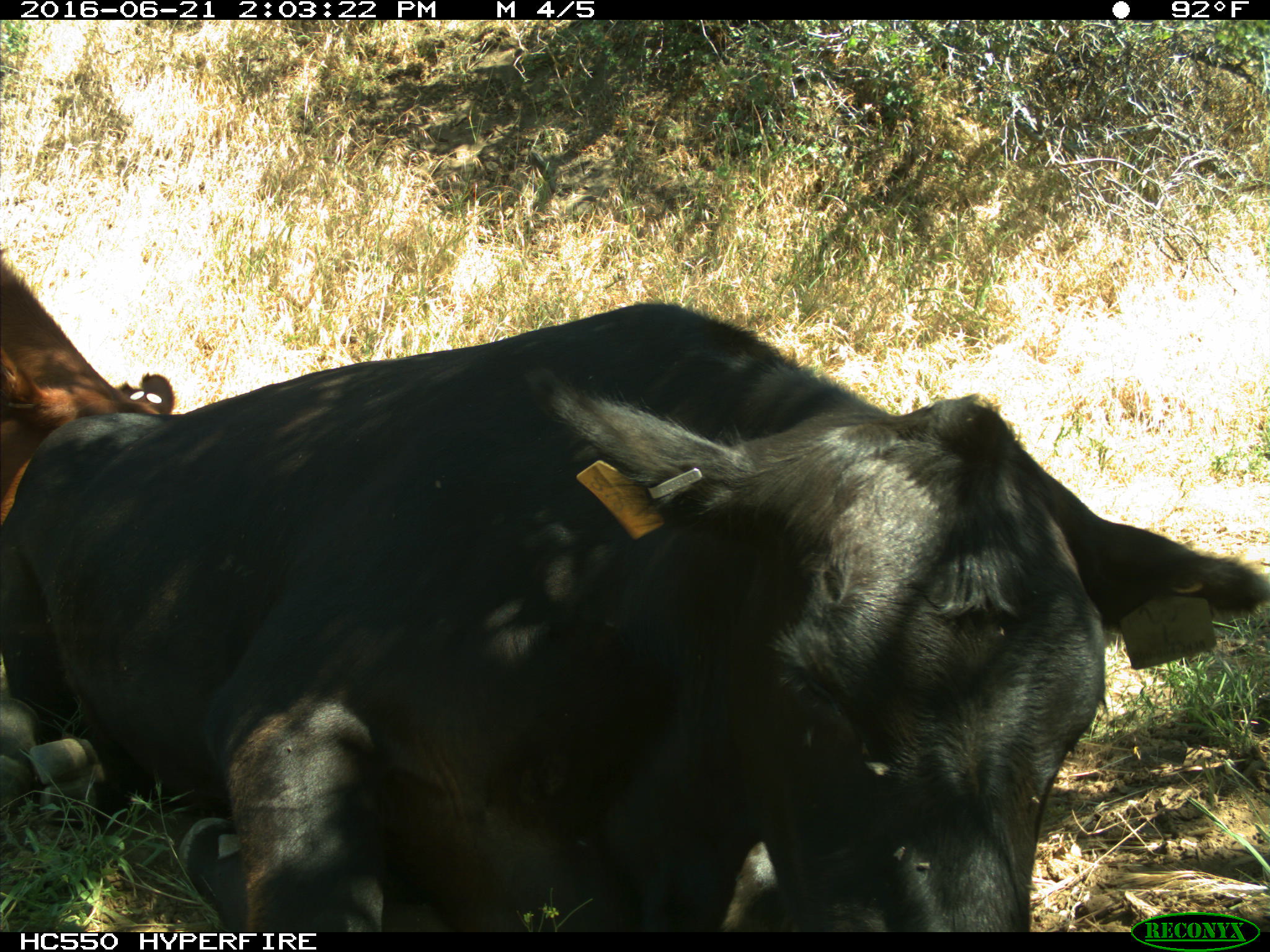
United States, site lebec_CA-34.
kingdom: Animalia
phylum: Chordata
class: Mammalia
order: Artiodactyla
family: Bovidae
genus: Bos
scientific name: Bos taurus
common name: domestic cow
Bos taurus (domestic cow).